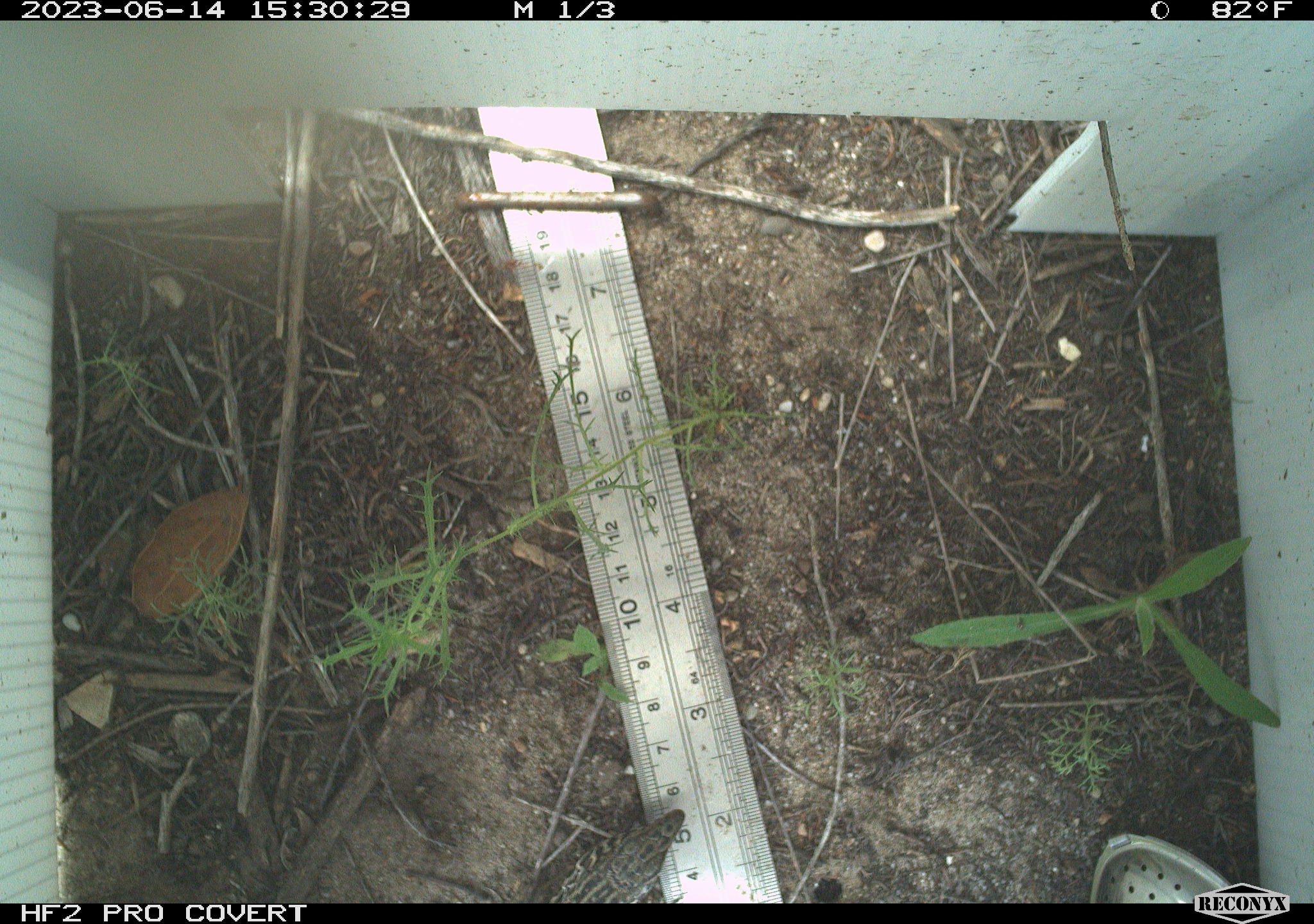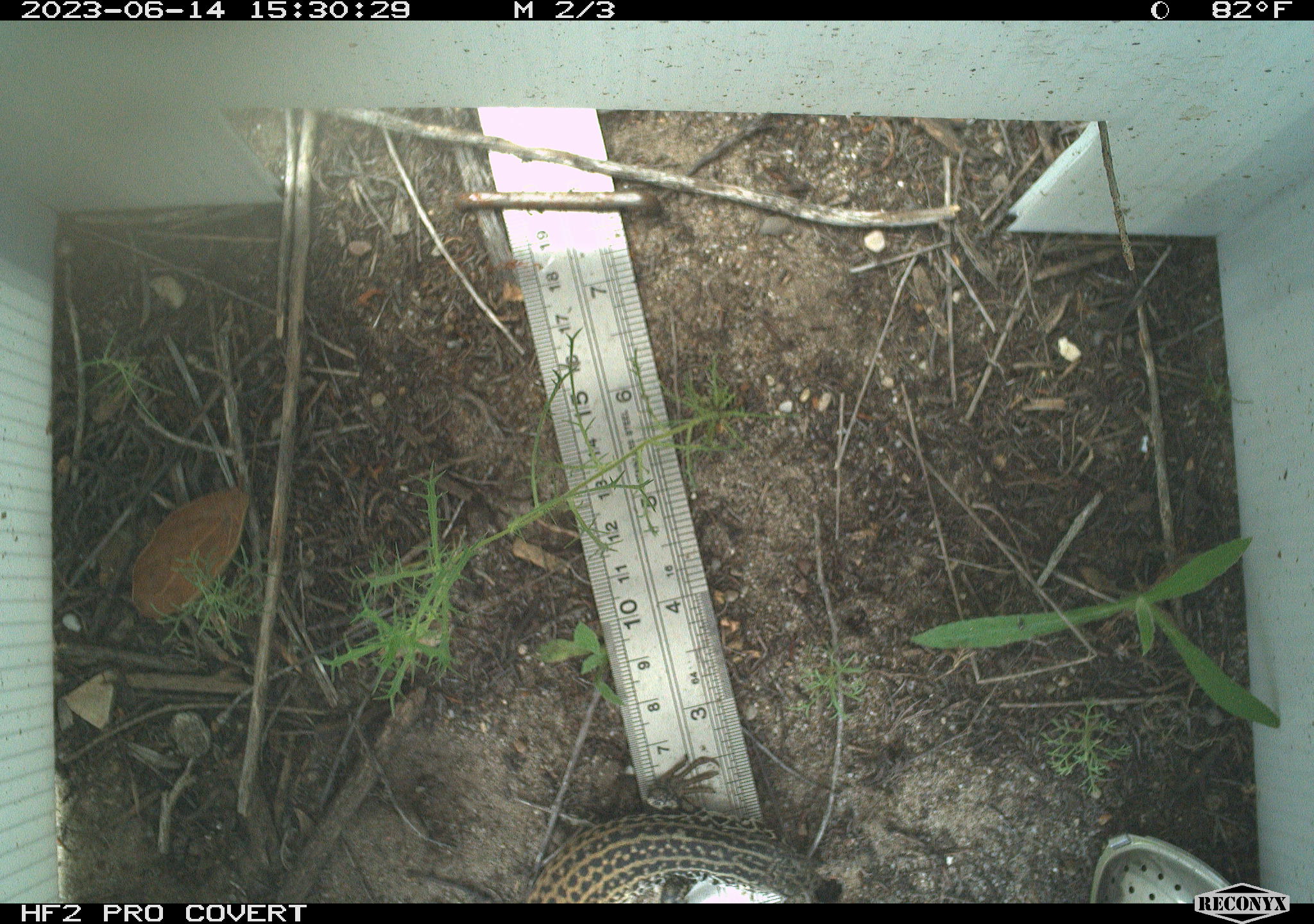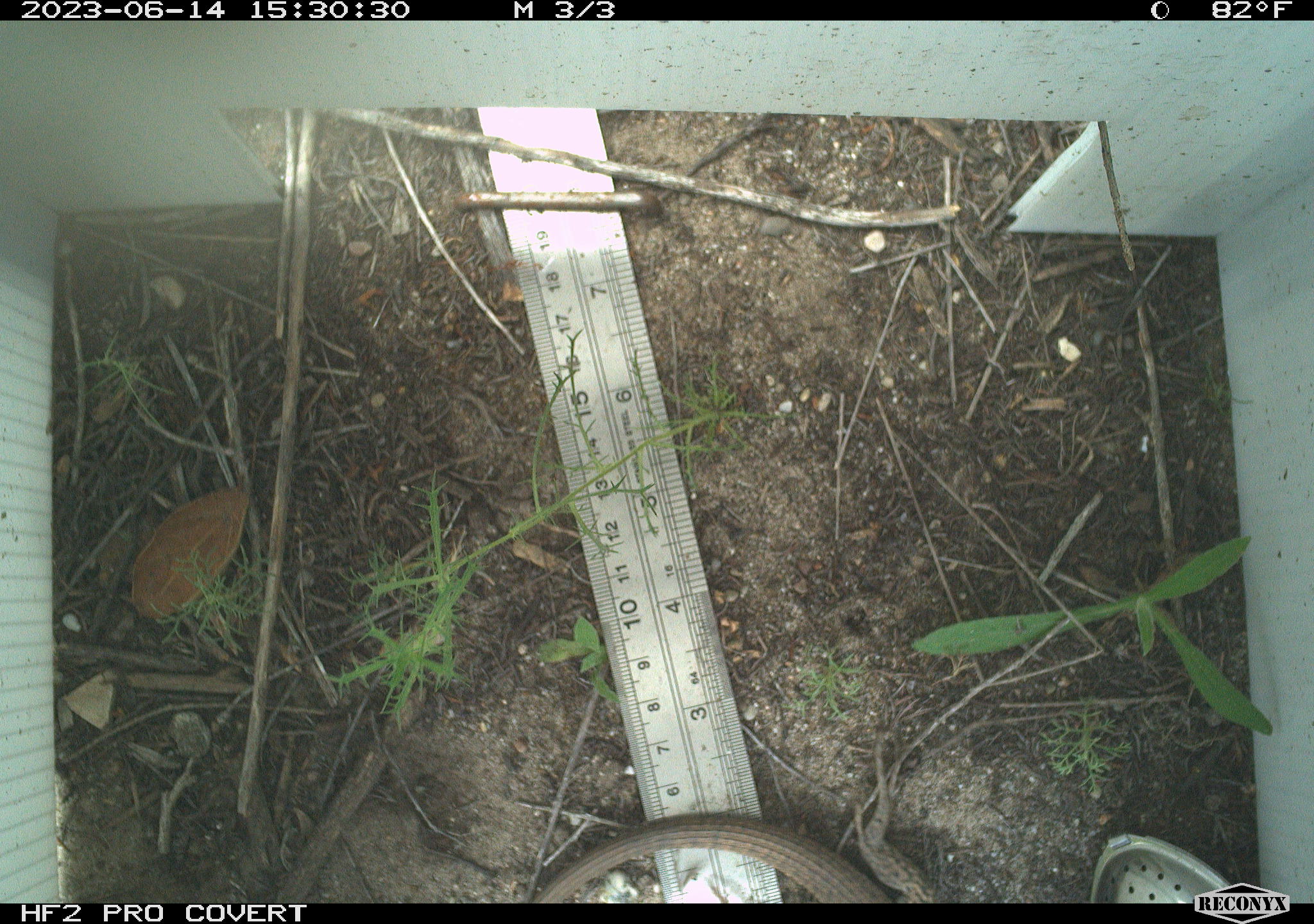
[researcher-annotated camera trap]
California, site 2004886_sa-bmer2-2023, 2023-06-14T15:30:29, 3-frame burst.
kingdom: Animalia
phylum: Chordata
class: Reptilia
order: Squamata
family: Teiidae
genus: Aspidoscelis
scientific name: Aspidoscelis tigris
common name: western whiptail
Western whiptail (Aspidoscelis tigris).